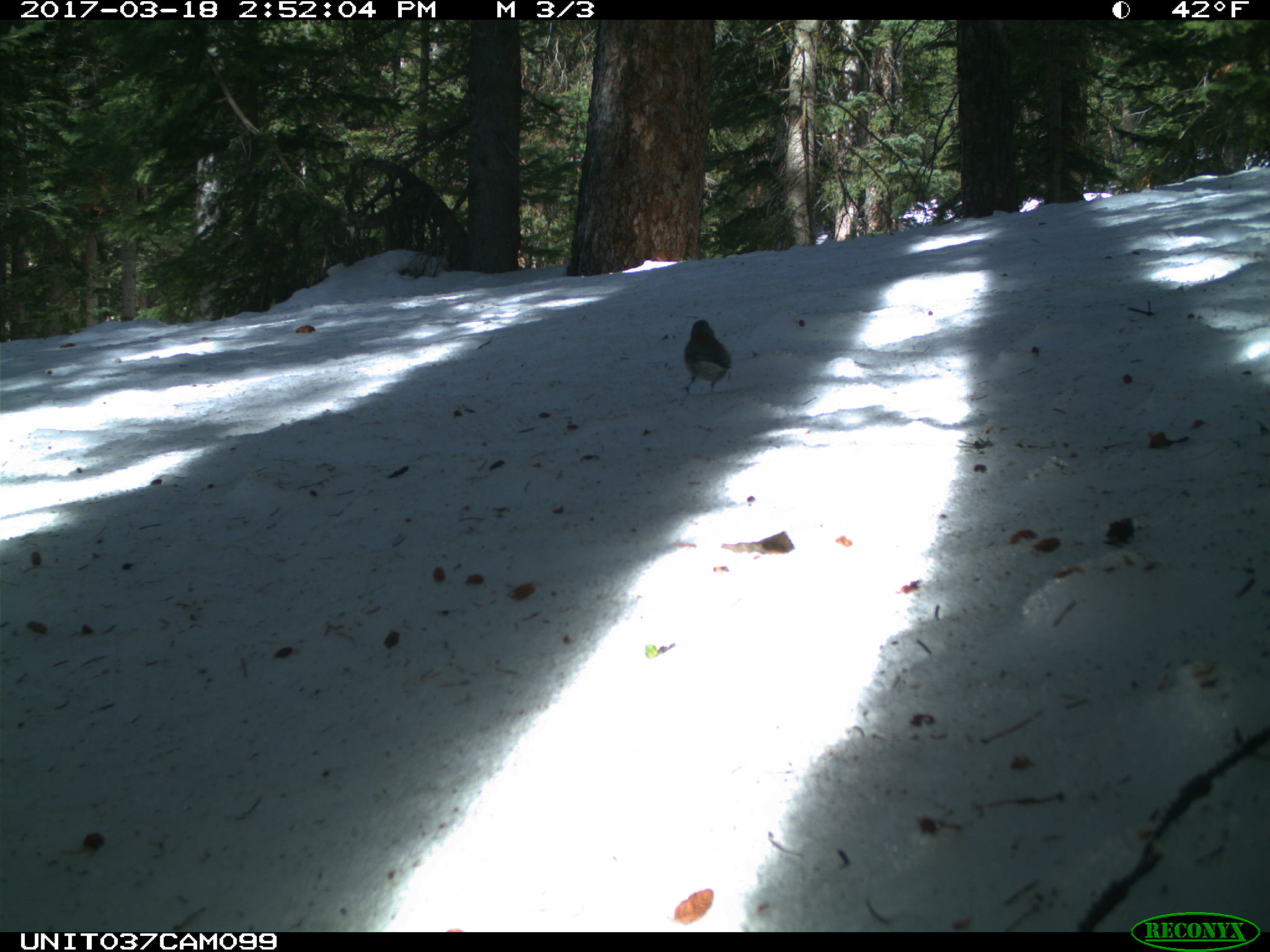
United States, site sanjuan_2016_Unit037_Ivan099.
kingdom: Animalia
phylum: Chordata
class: Aves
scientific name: Aves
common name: birds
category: unidentified bird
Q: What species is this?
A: Unidentified bird (birds) (Aves).